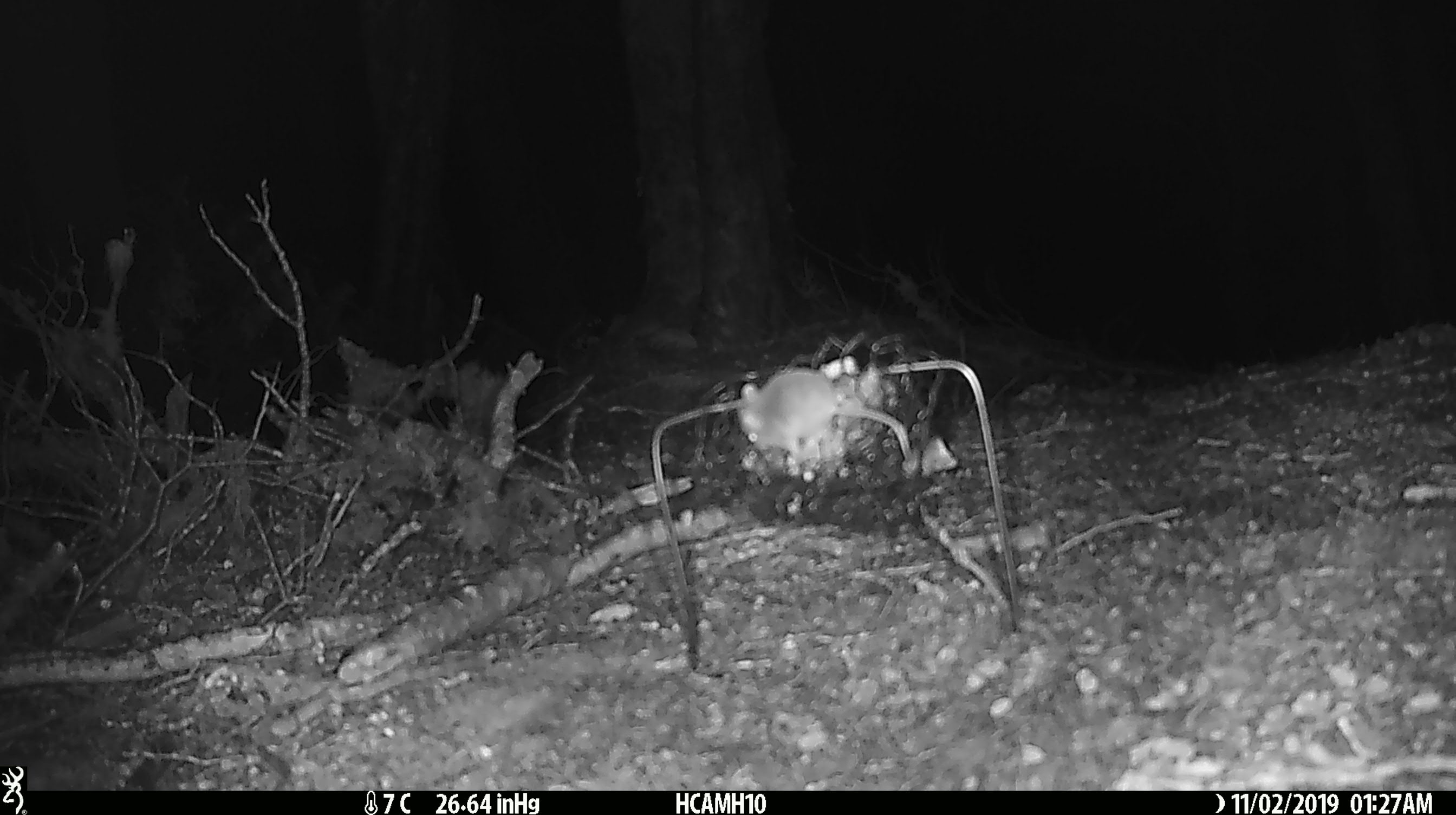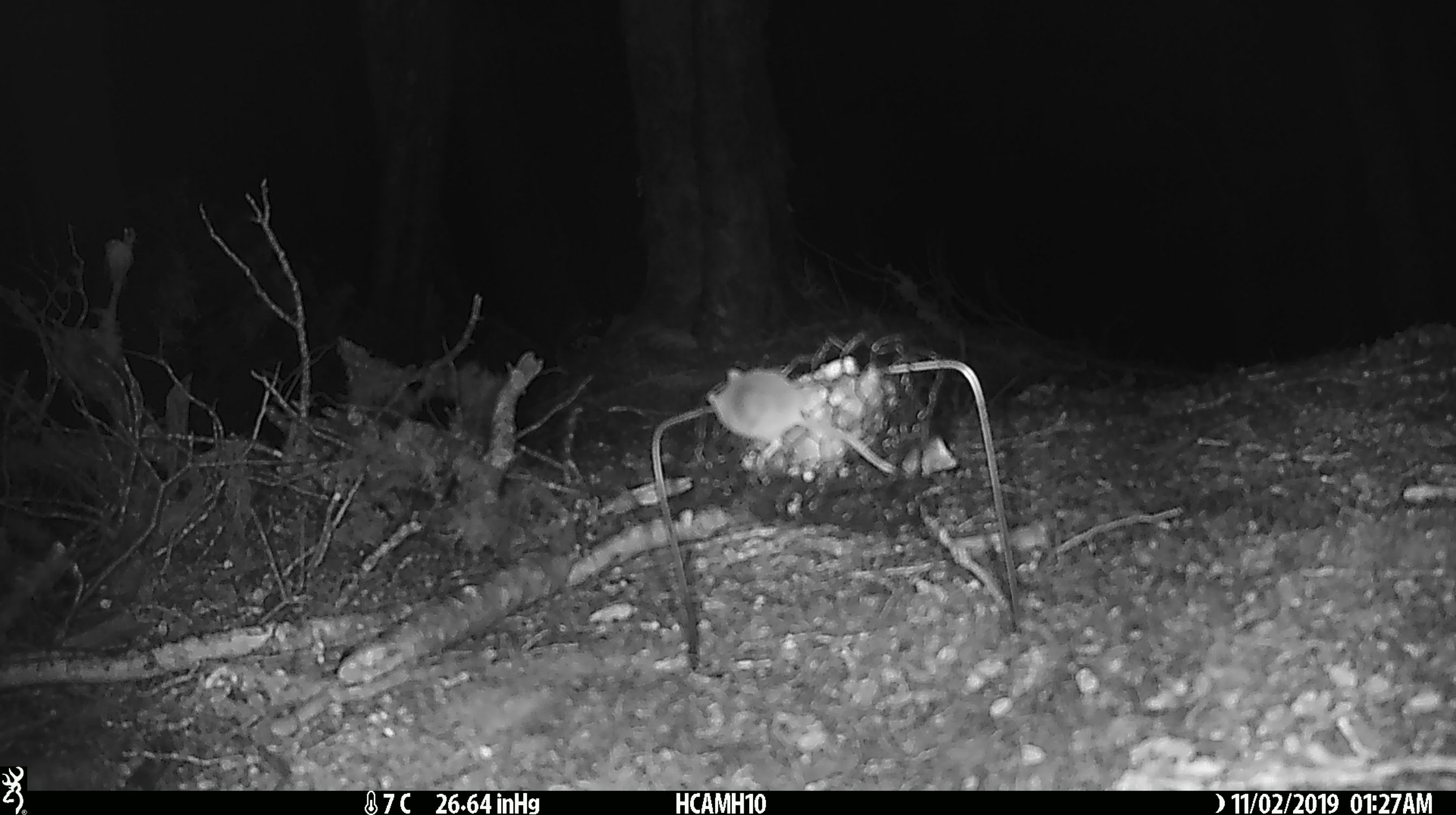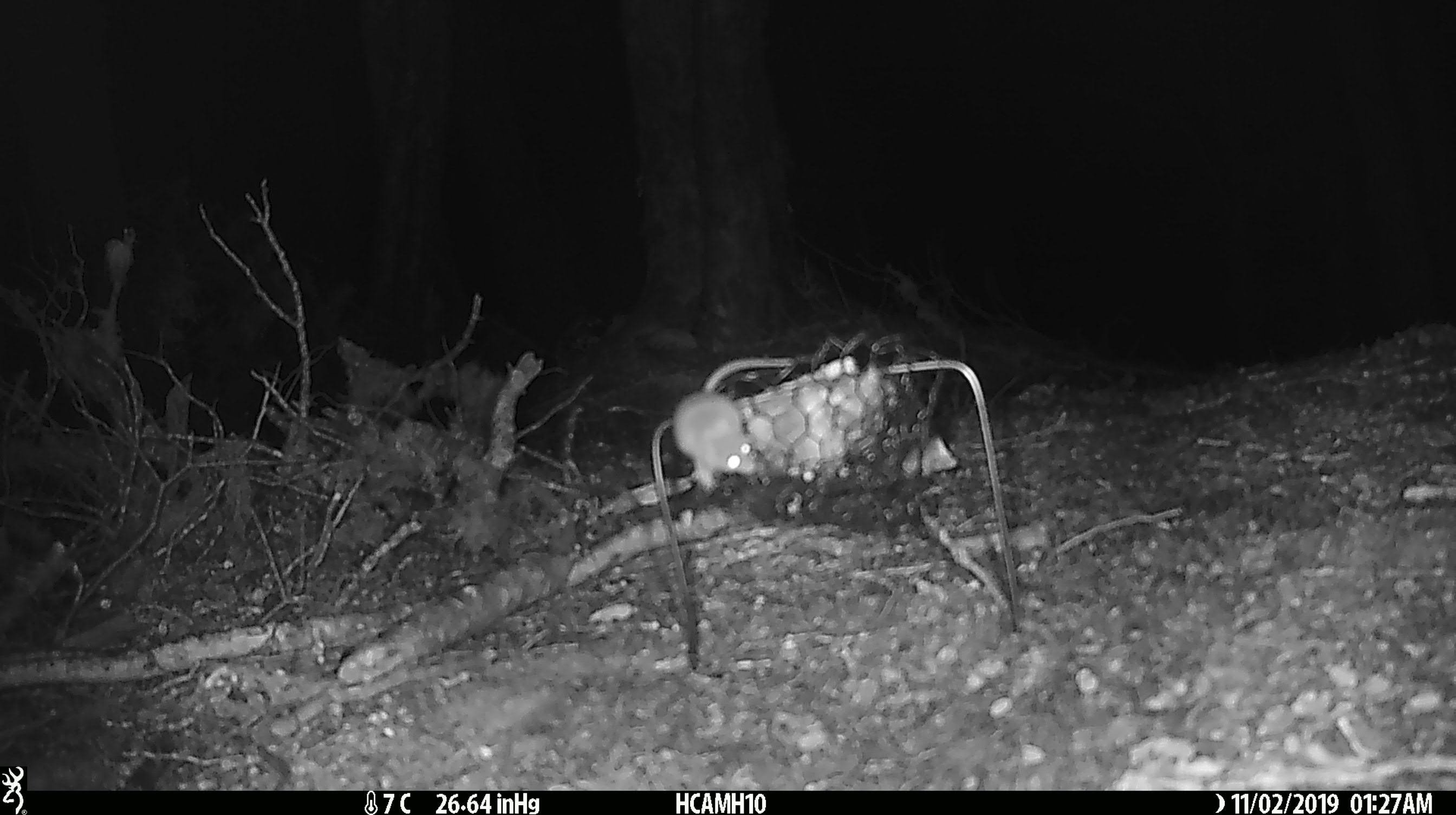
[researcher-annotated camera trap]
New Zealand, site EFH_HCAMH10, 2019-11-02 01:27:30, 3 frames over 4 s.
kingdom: Animalia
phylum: Chordata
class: Mammalia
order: Rodentia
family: Muridae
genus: Mus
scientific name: Mus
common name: mouse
Mouse (Mus).